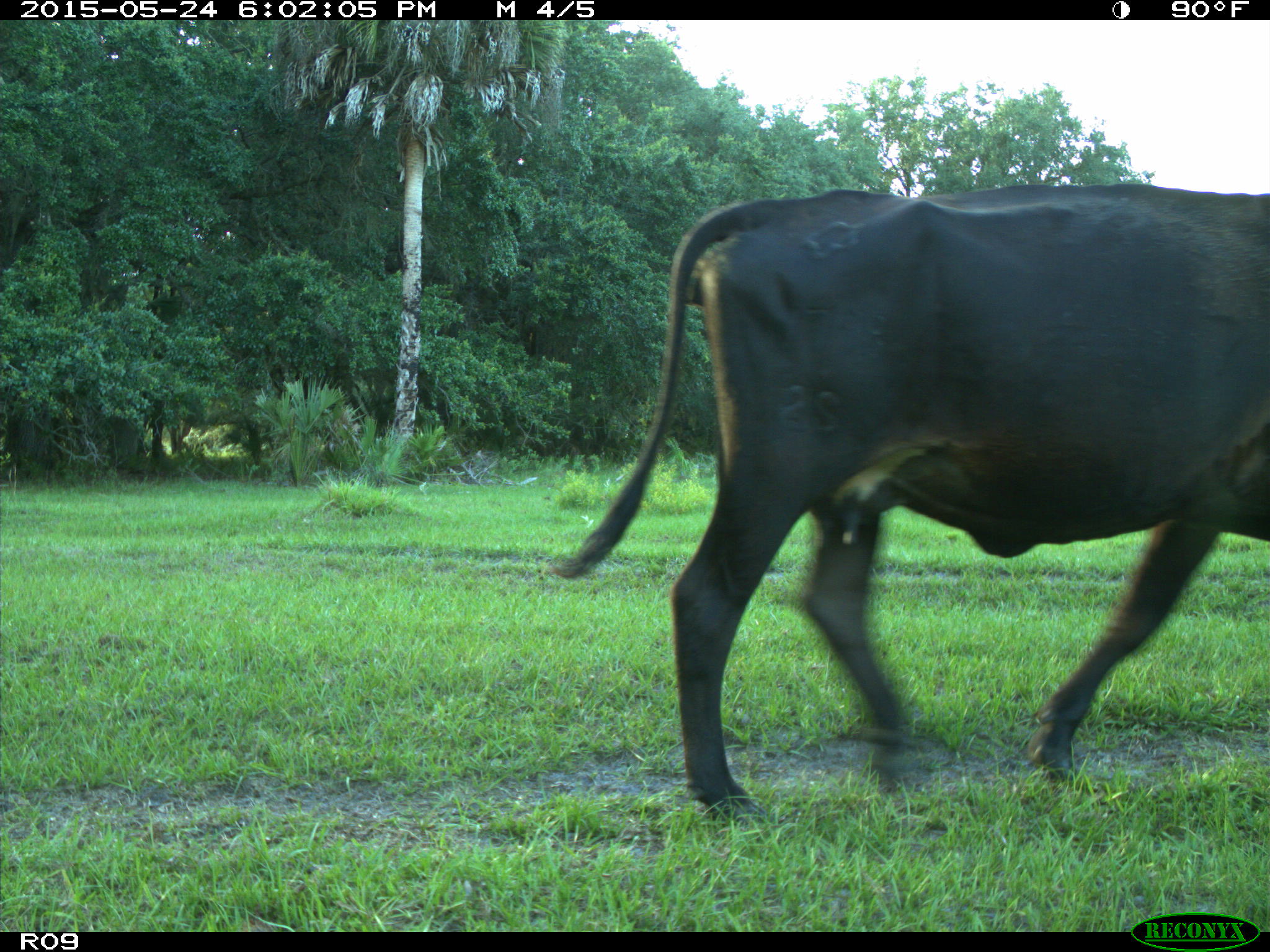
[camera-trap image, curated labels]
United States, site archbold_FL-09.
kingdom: Animalia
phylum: Chordata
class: Mammalia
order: Artiodactyla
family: Bovidae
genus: Bos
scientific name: Bos taurus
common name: domestic cow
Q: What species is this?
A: Bos taurus (domestic cow).